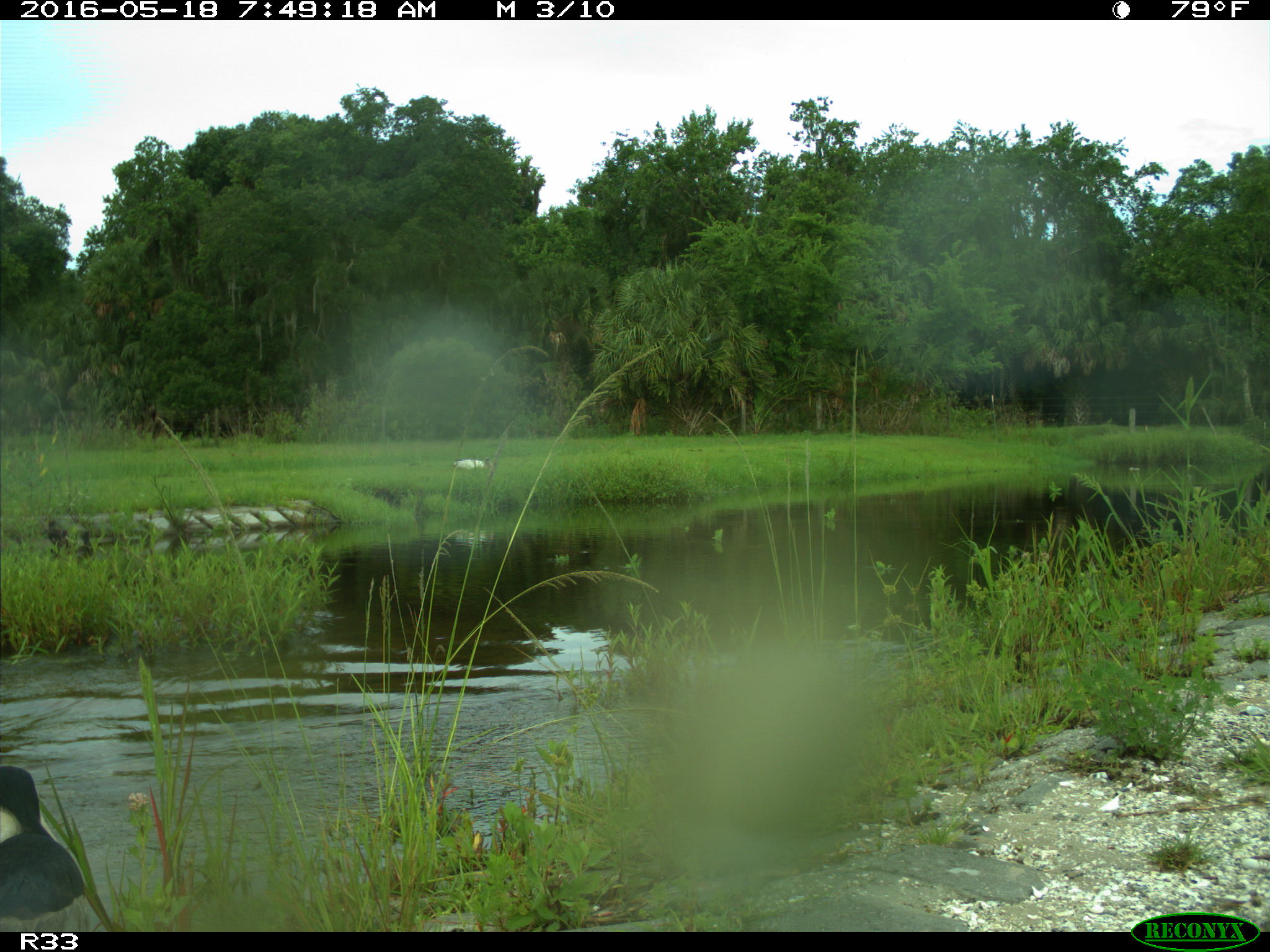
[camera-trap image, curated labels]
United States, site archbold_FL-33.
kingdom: Animalia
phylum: Chordata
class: Aves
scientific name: Aves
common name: birds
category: unidentified bird